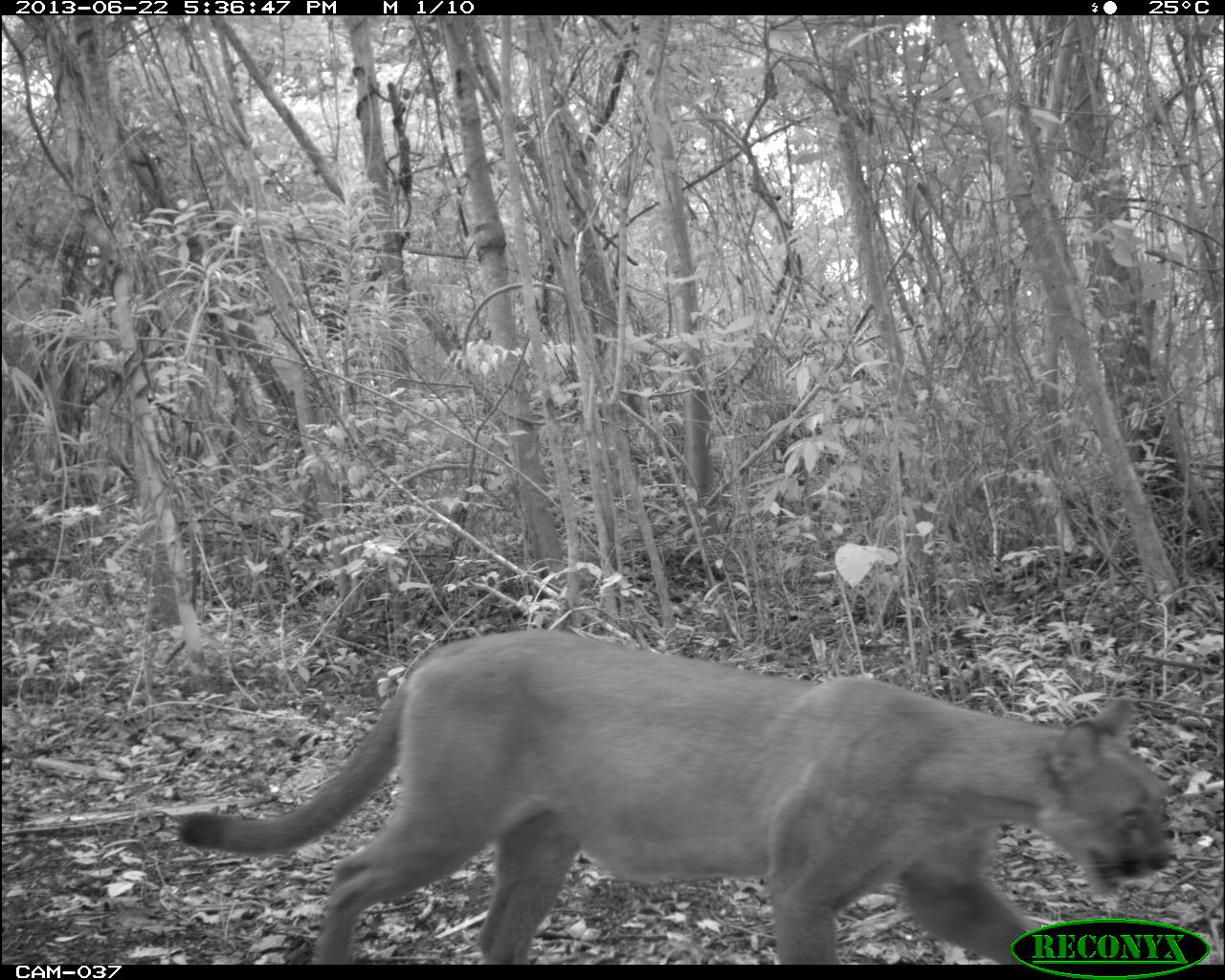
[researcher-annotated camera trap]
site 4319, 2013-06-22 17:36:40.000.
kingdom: Animalia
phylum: Chordata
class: Mammalia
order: Carnivora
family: Felidae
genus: Puma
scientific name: Puma concolor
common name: mountain lion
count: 1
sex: female